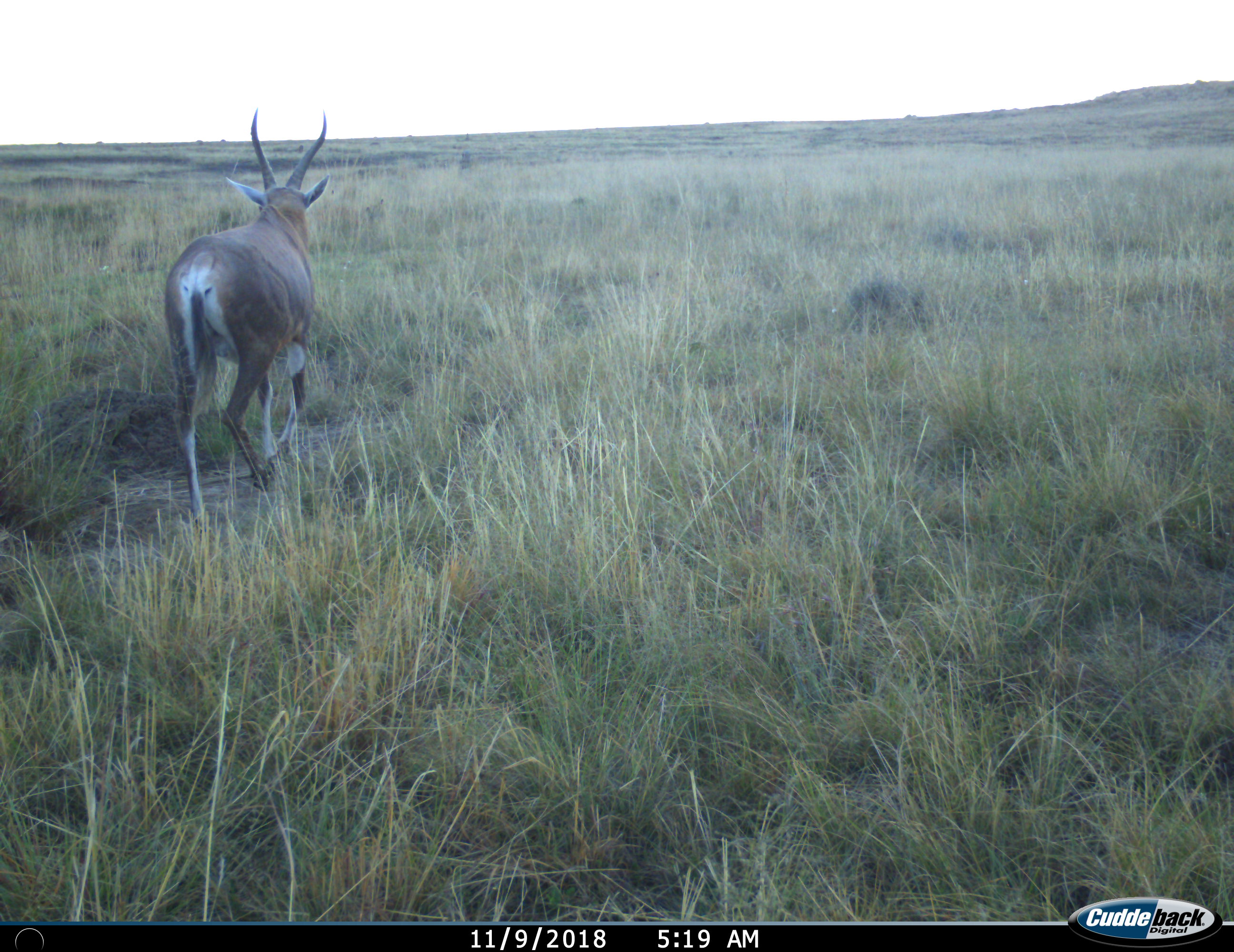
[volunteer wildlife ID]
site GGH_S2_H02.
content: unidentified animal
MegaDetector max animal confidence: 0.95